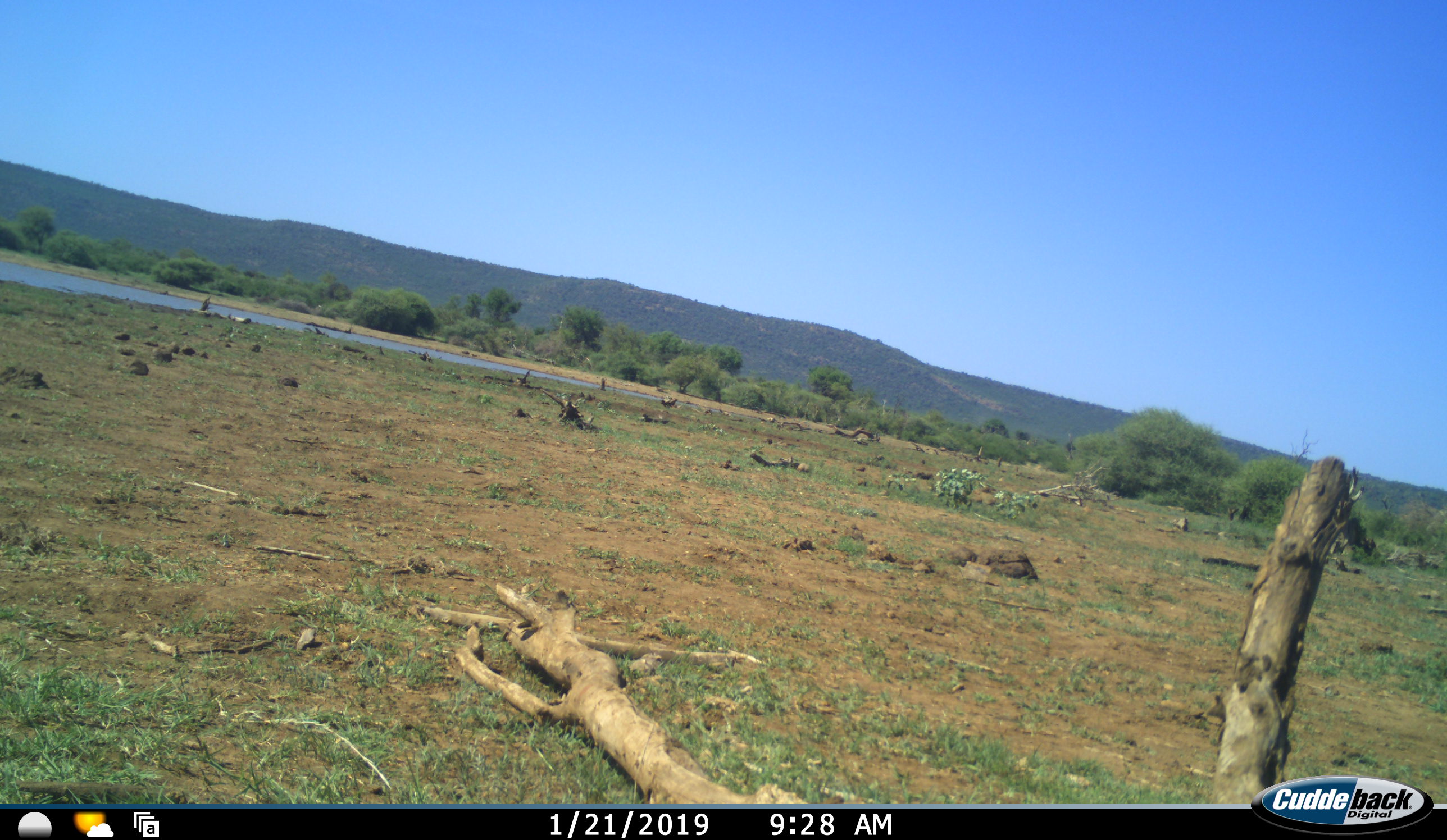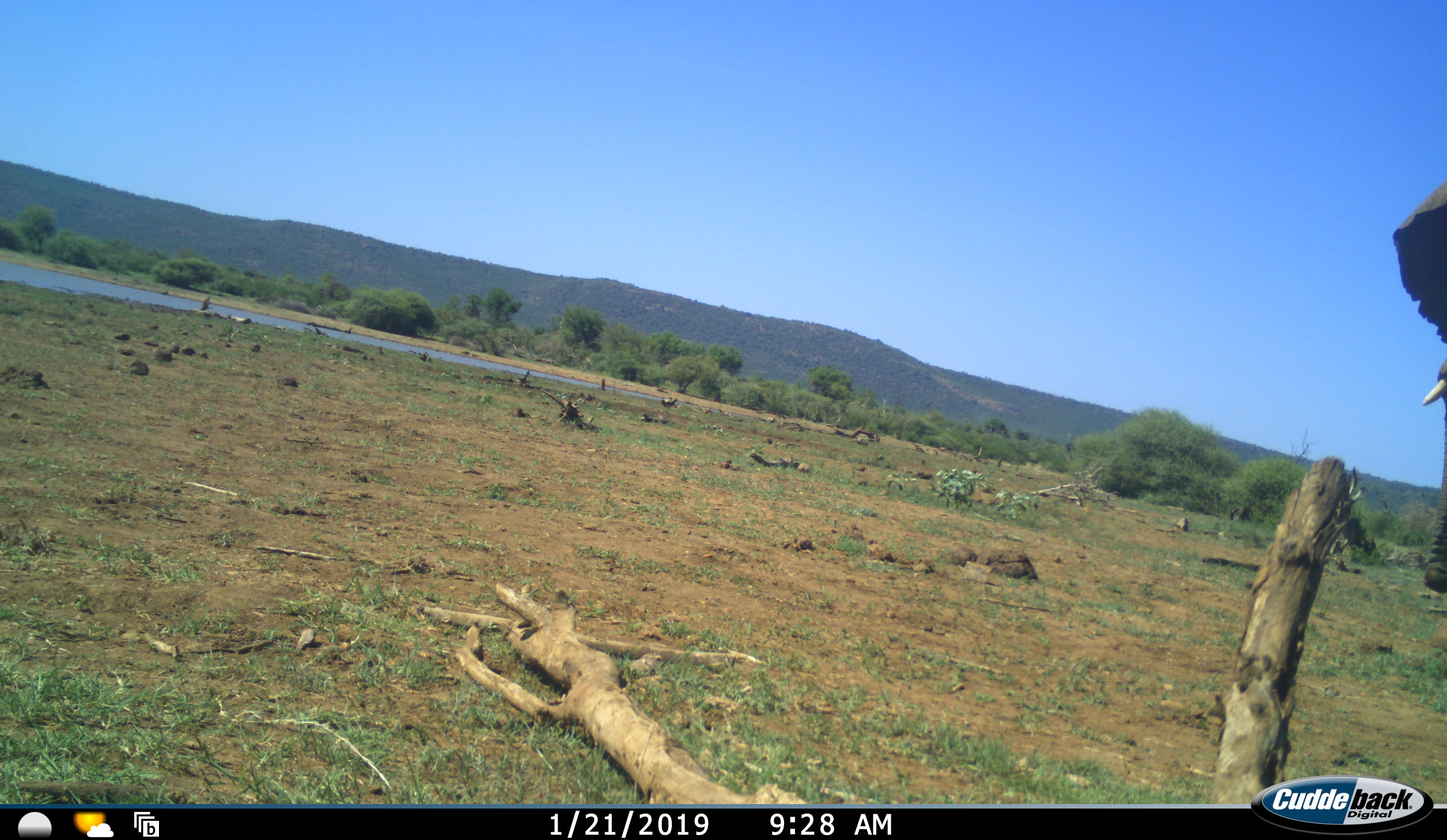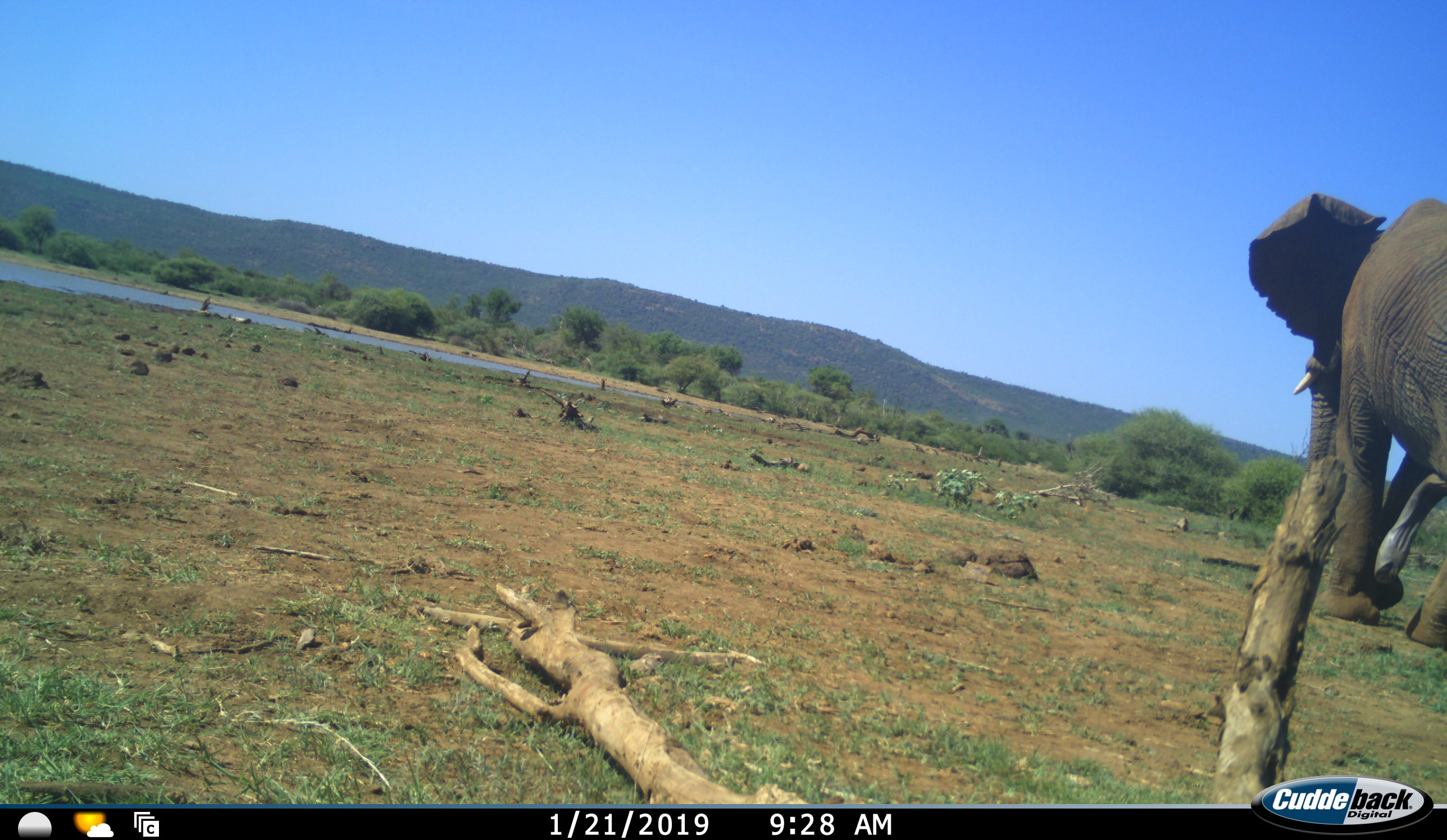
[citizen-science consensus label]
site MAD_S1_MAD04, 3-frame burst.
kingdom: Animalia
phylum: Chordata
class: Mammalia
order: Proboscidea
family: Elephantidae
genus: Loxodonta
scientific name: Loxodonta africana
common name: african bush elephant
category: elephant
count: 1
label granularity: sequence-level